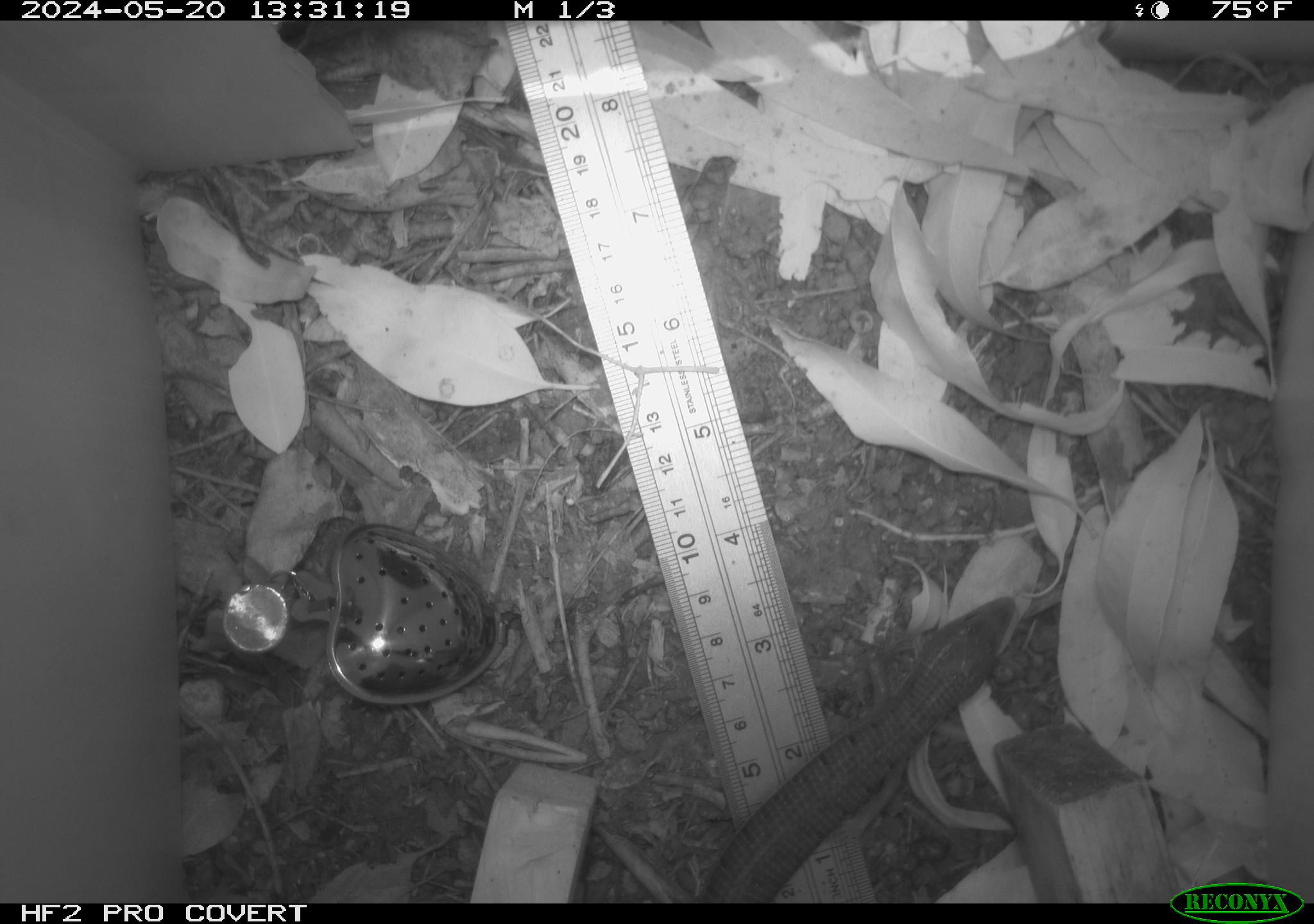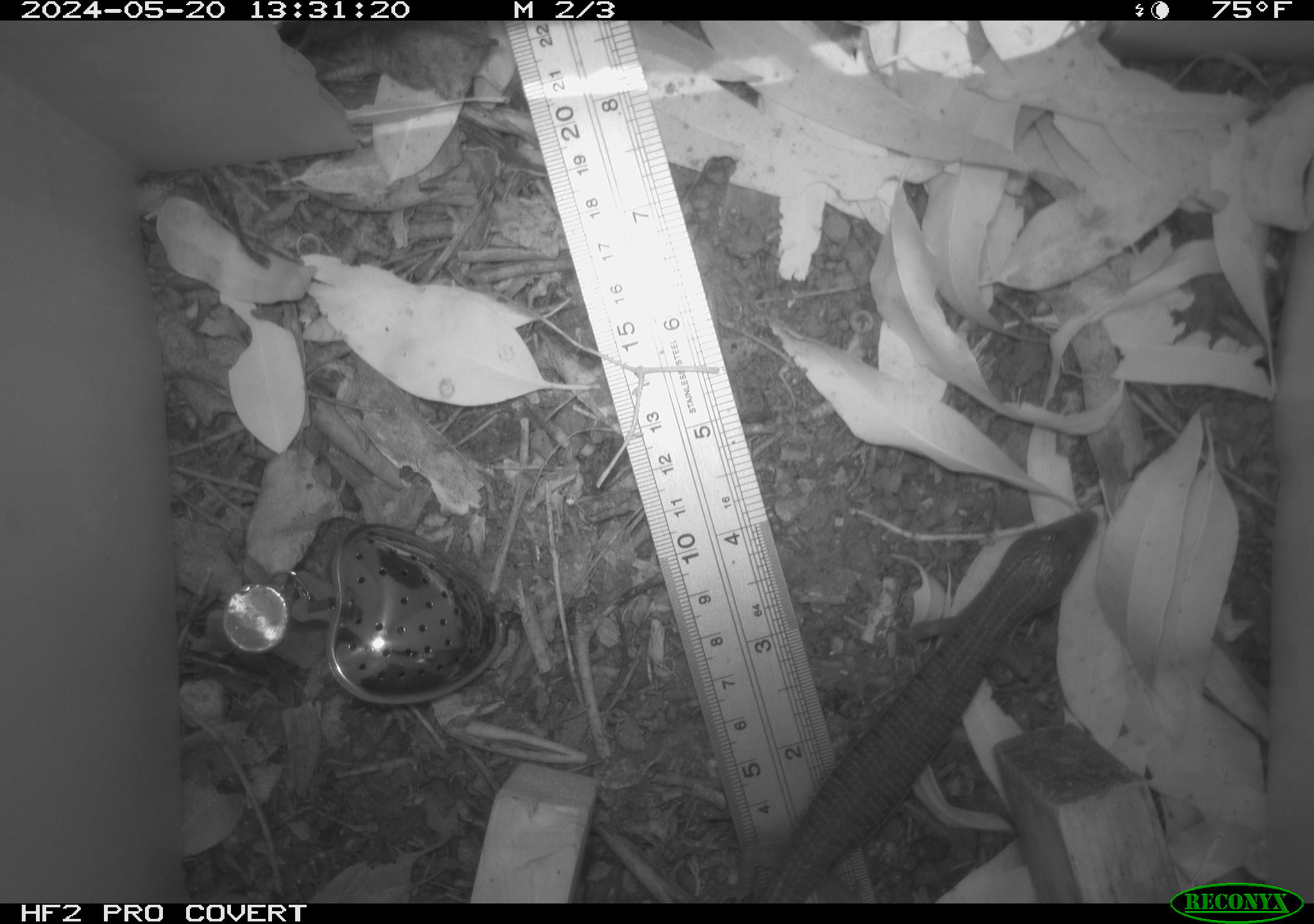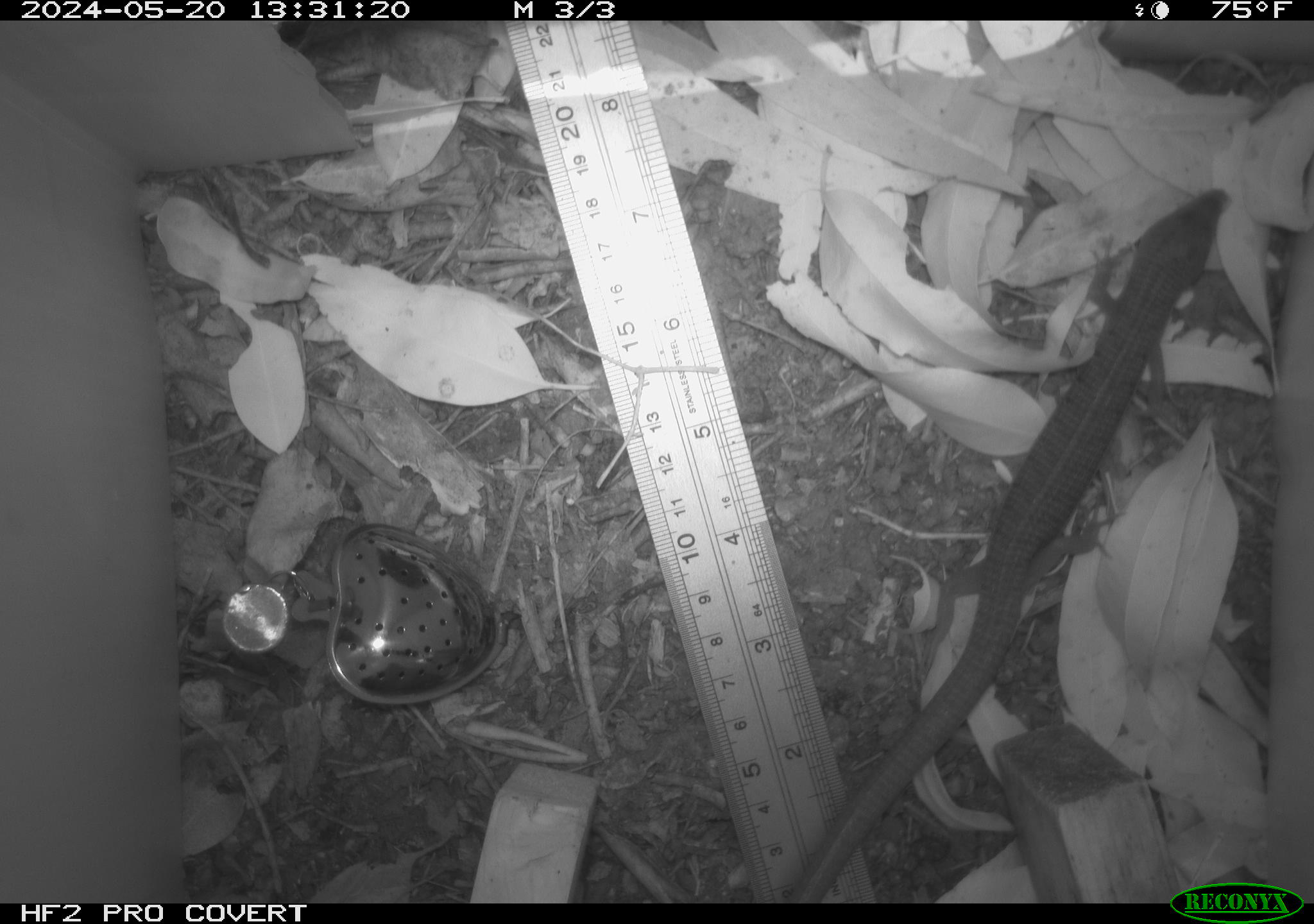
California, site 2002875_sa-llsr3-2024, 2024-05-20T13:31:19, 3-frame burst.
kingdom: Animalia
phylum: Chordata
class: Reptilia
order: Squamata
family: Anguidae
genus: Elgaria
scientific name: Elgaria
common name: alligator lizards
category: elgaria species